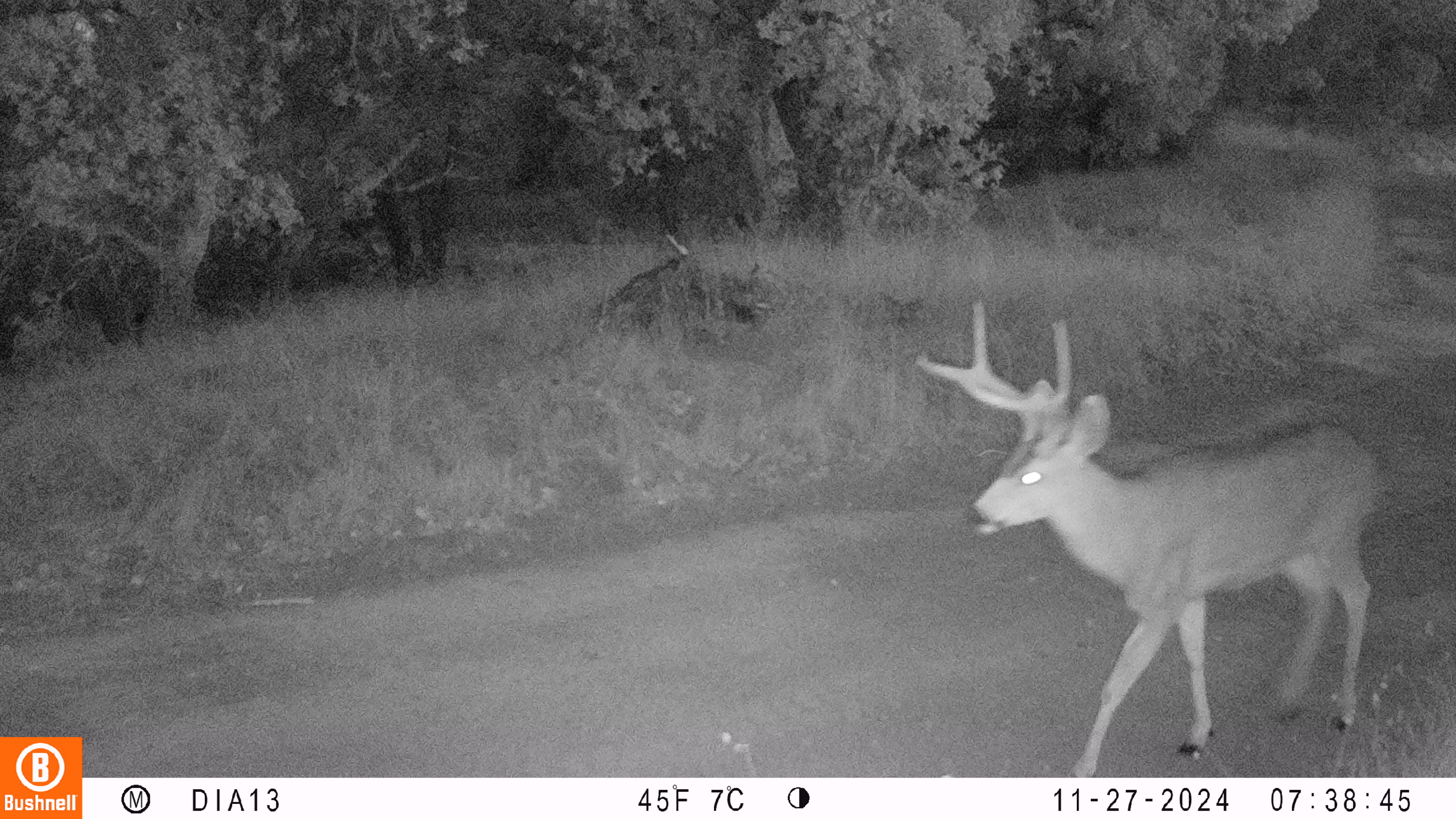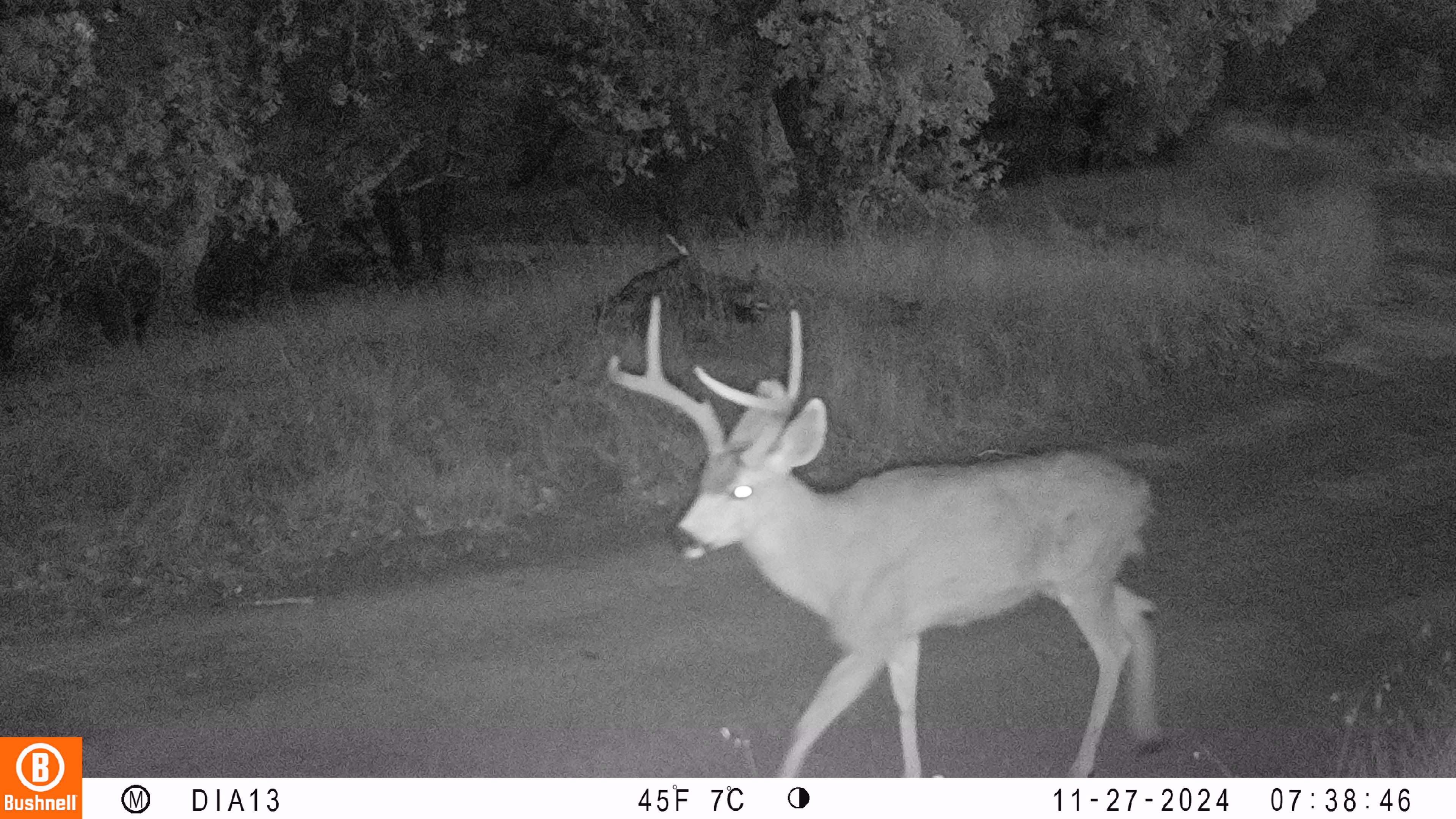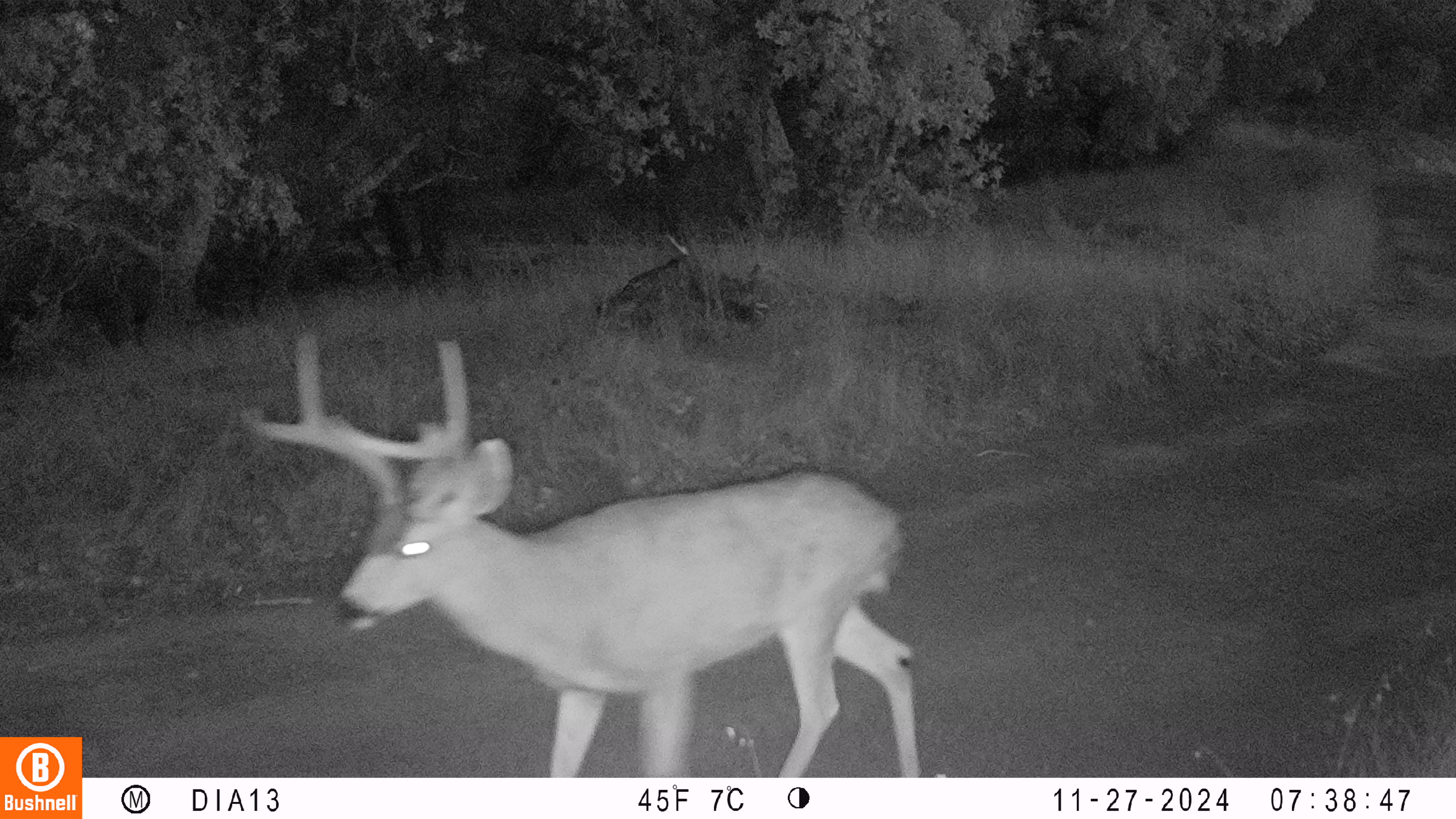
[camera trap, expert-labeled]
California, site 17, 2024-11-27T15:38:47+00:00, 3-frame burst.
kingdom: Animalia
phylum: Chordata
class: Mammalia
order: Artiodactyla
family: Cervidae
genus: Odocoileus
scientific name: Odocoileus hemionus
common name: mule deer